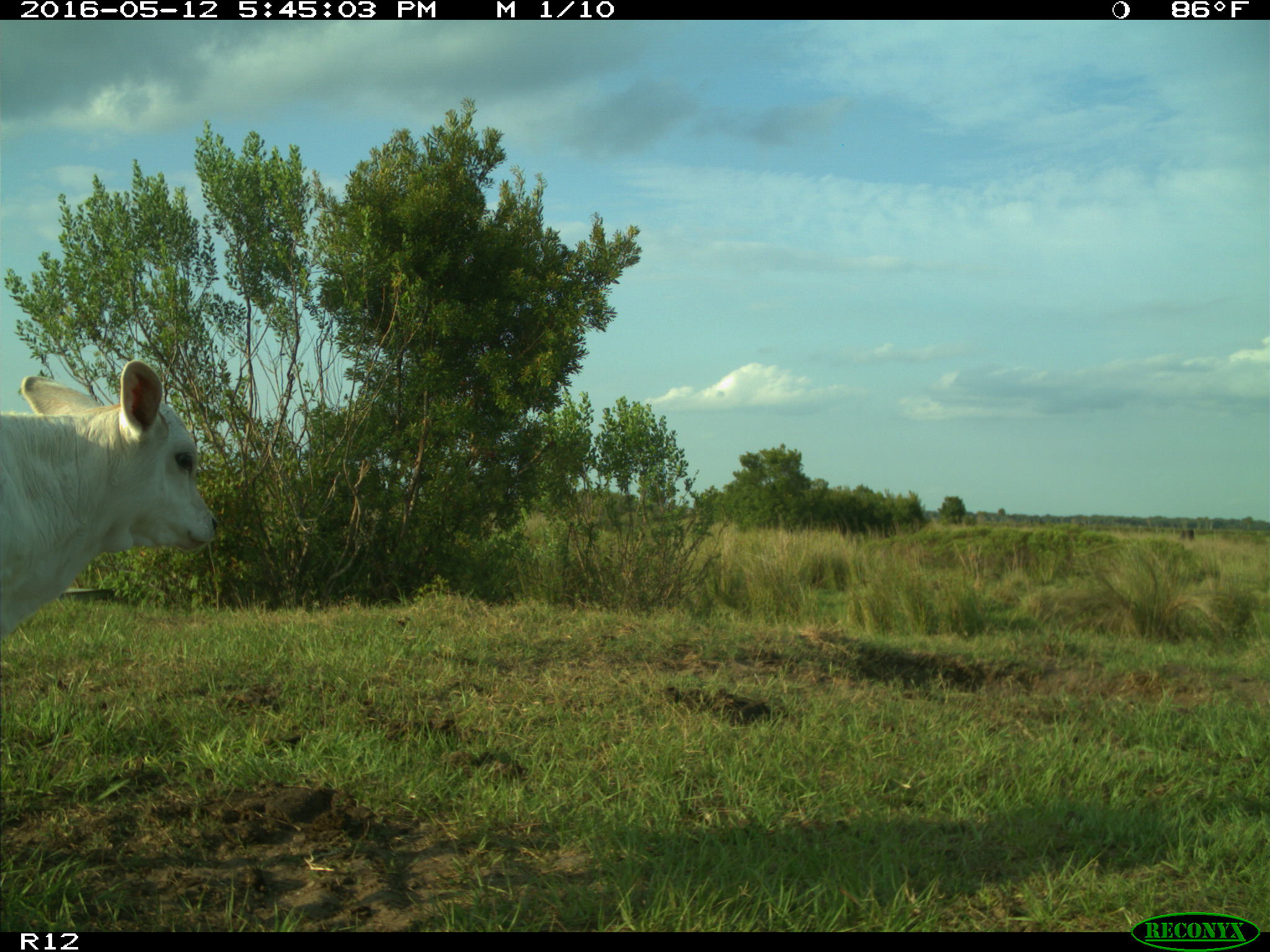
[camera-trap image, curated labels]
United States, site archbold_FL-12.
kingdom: Animalia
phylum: Chordata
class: Mammalia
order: Artiodactyla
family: Bovidae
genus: Bos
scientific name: Bos taurus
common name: domestic cow